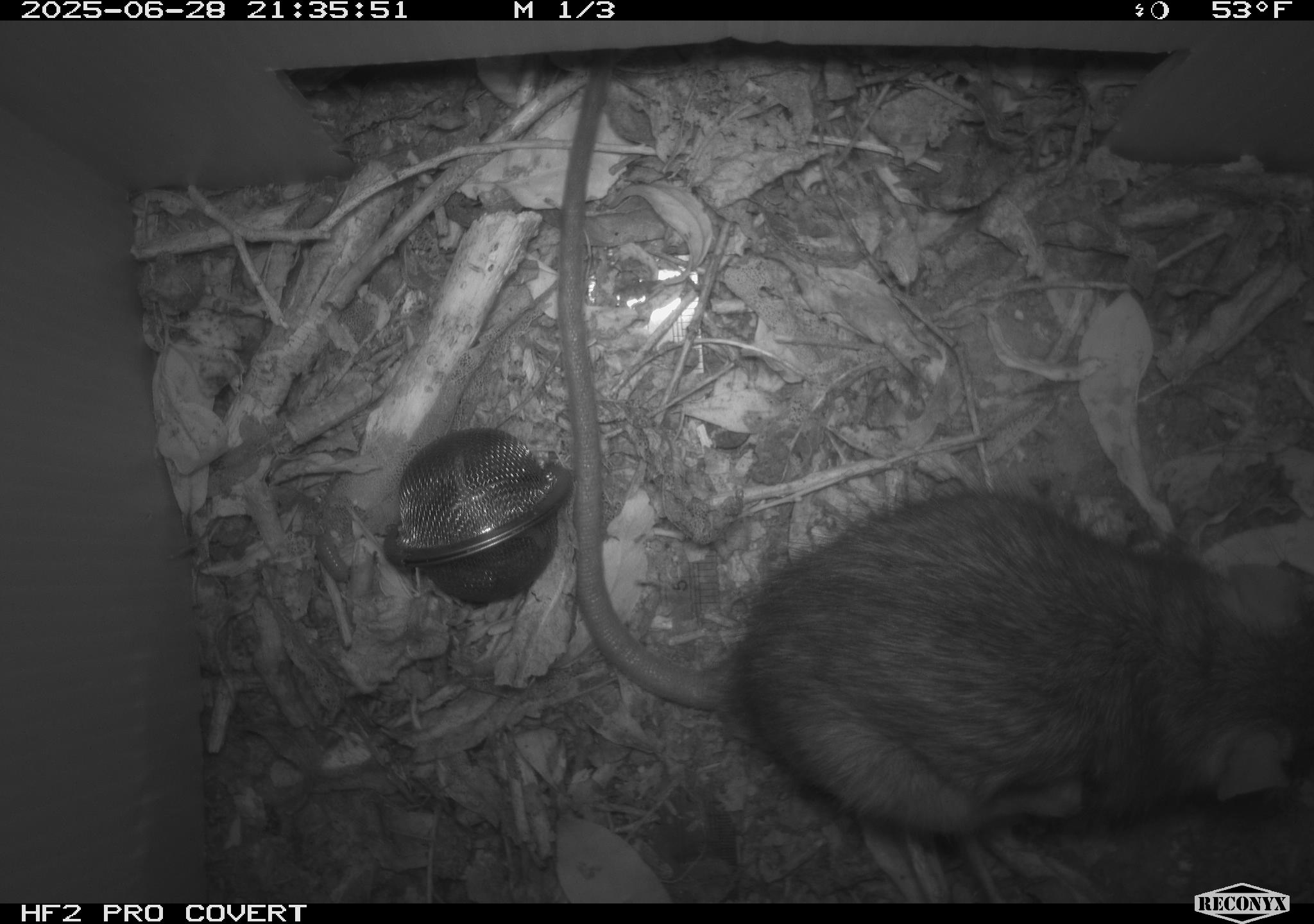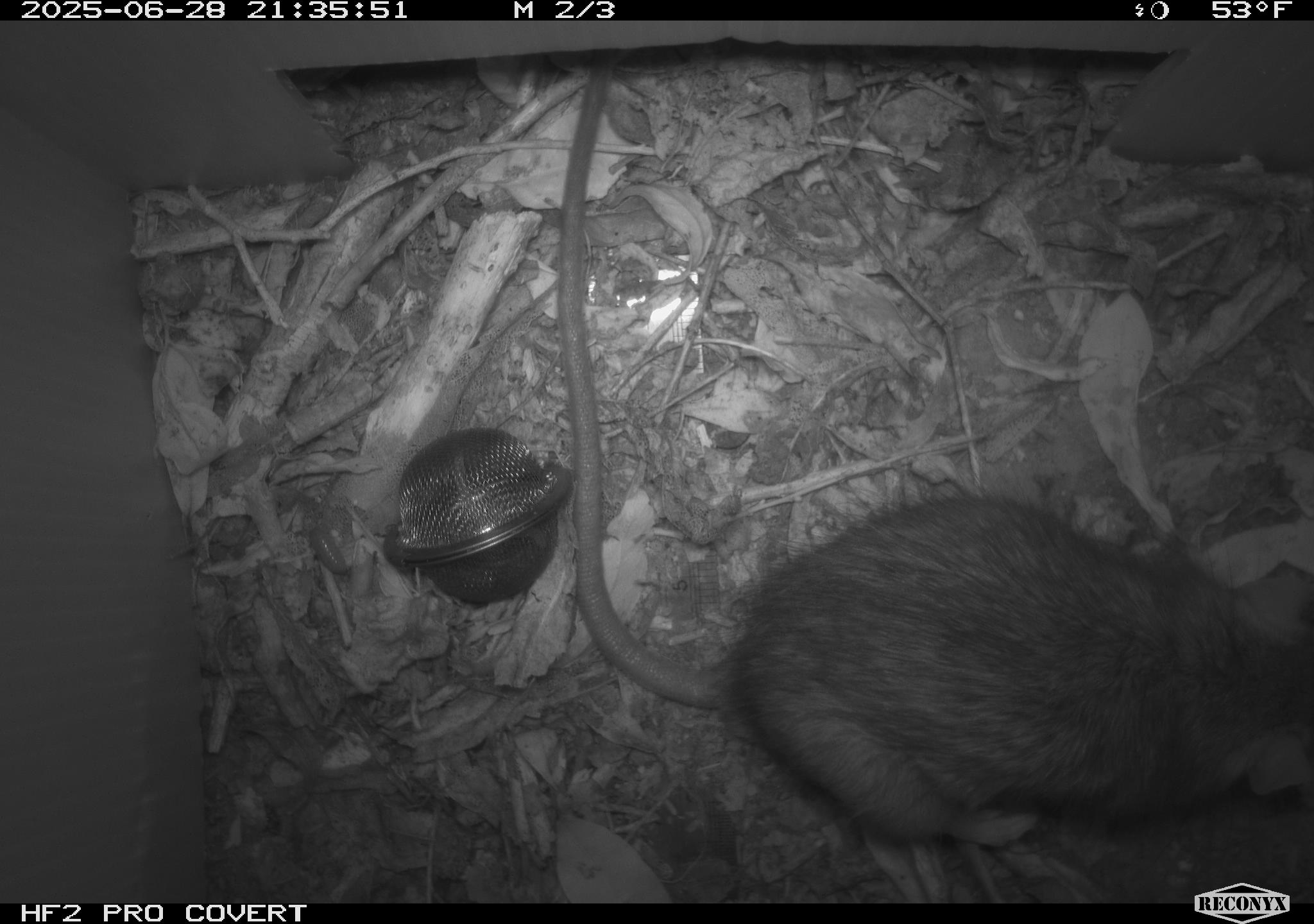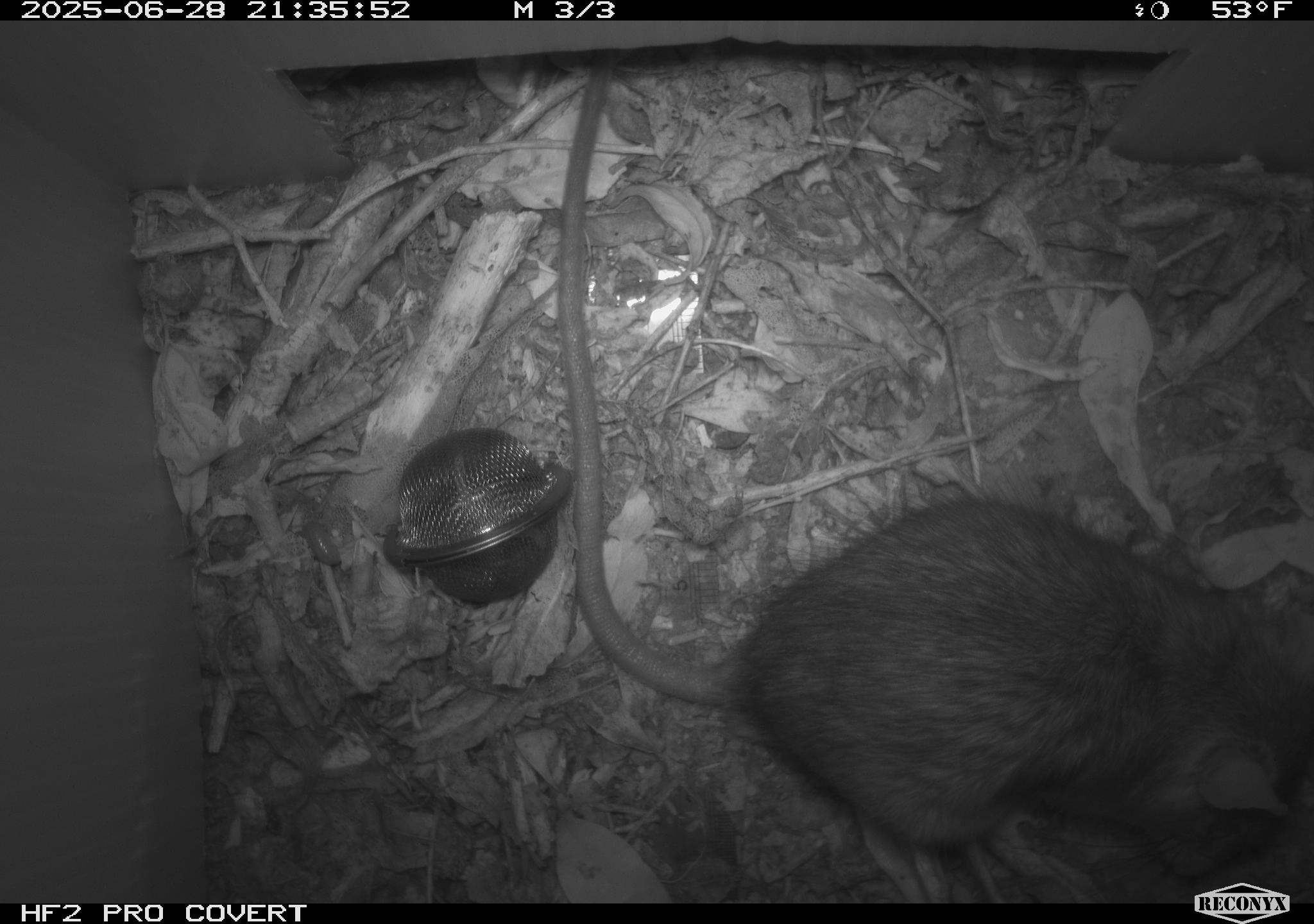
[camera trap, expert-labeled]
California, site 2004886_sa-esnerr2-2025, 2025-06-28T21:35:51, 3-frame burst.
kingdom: Animalia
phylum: Chordata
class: Mammalia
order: Rodentia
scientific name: Rodentia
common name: rodent